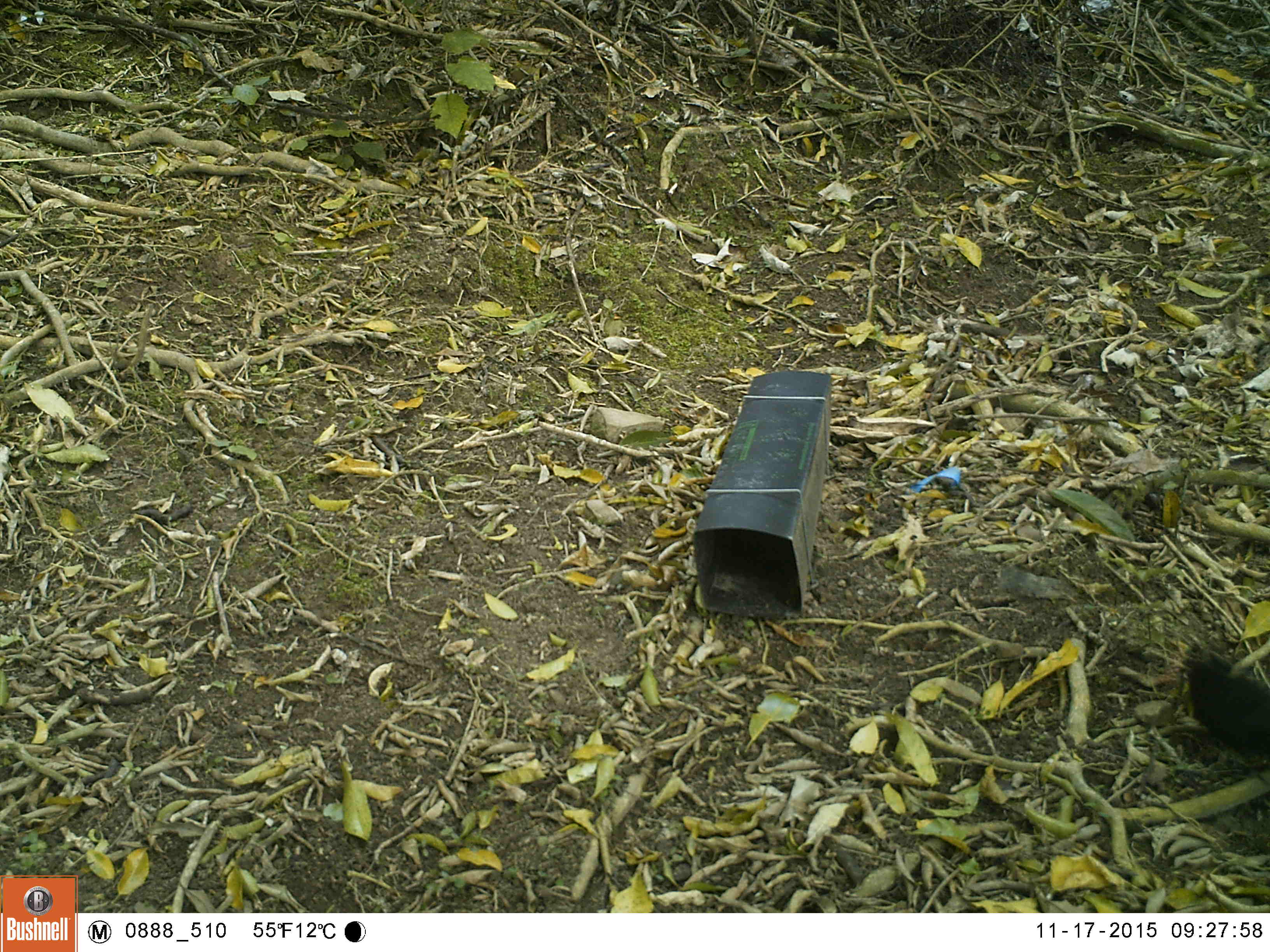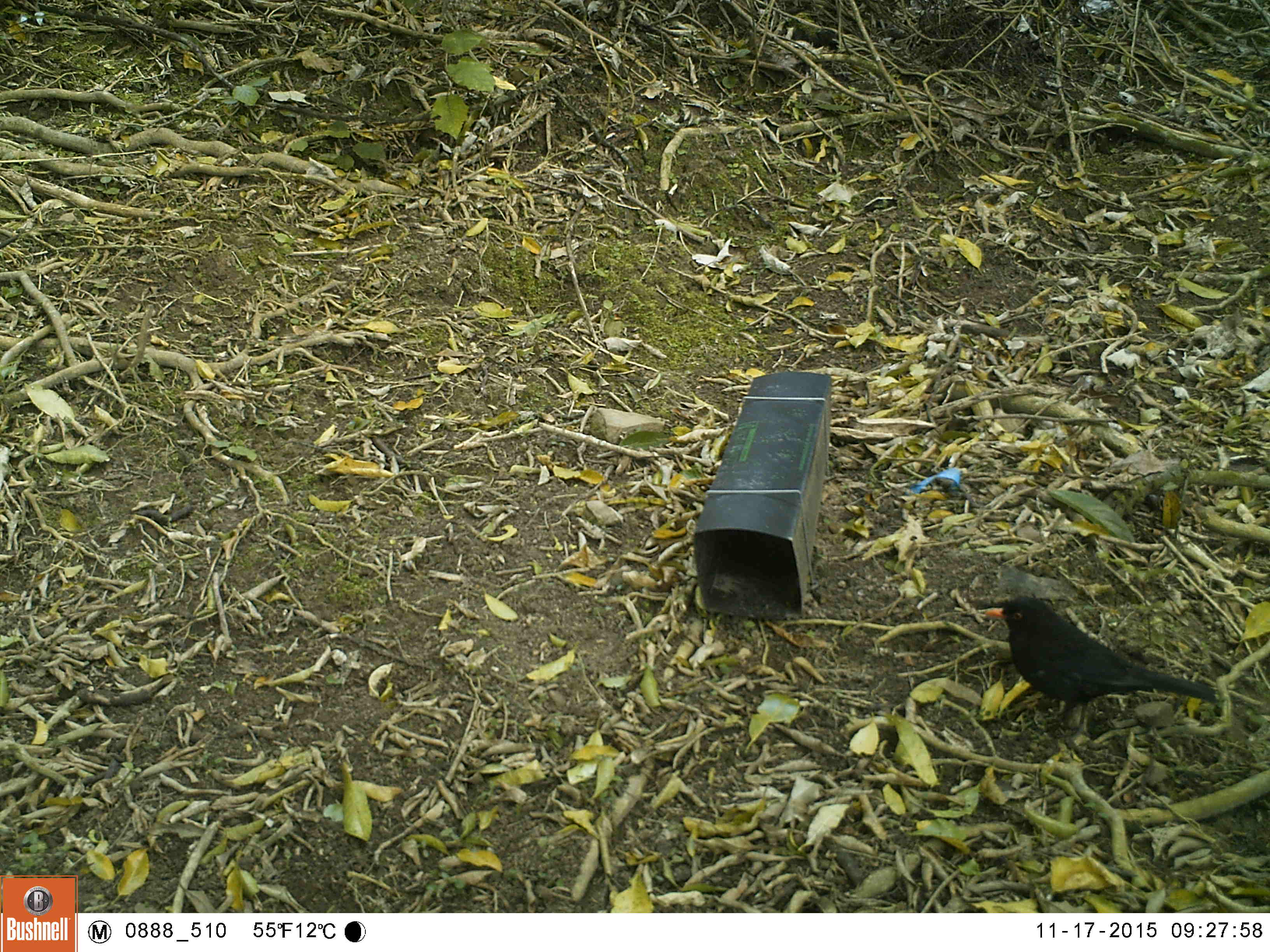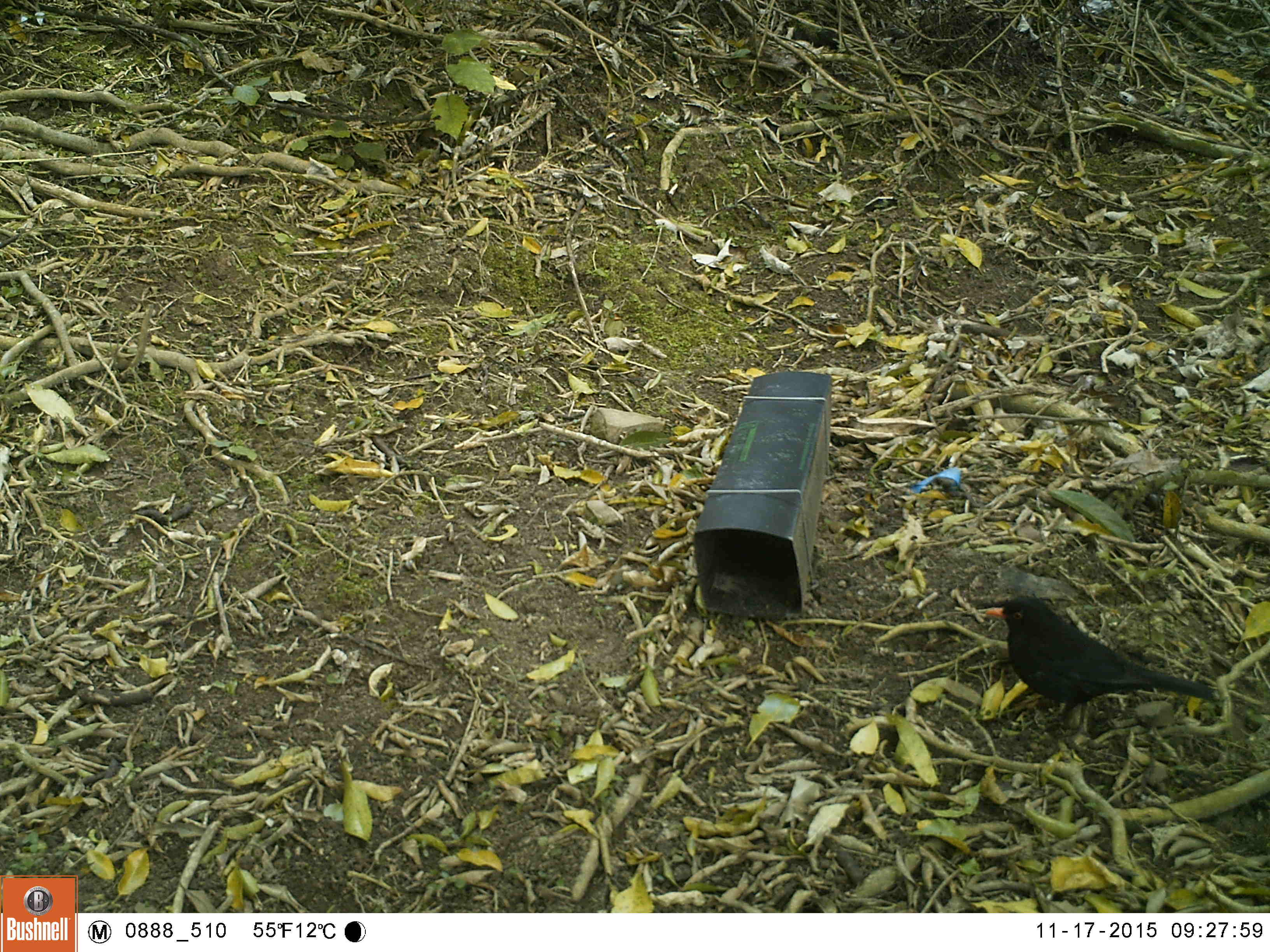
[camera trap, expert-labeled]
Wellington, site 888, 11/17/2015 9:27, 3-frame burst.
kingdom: Animalia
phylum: Chordata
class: Aves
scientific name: Aves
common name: bird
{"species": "bird (Aves)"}